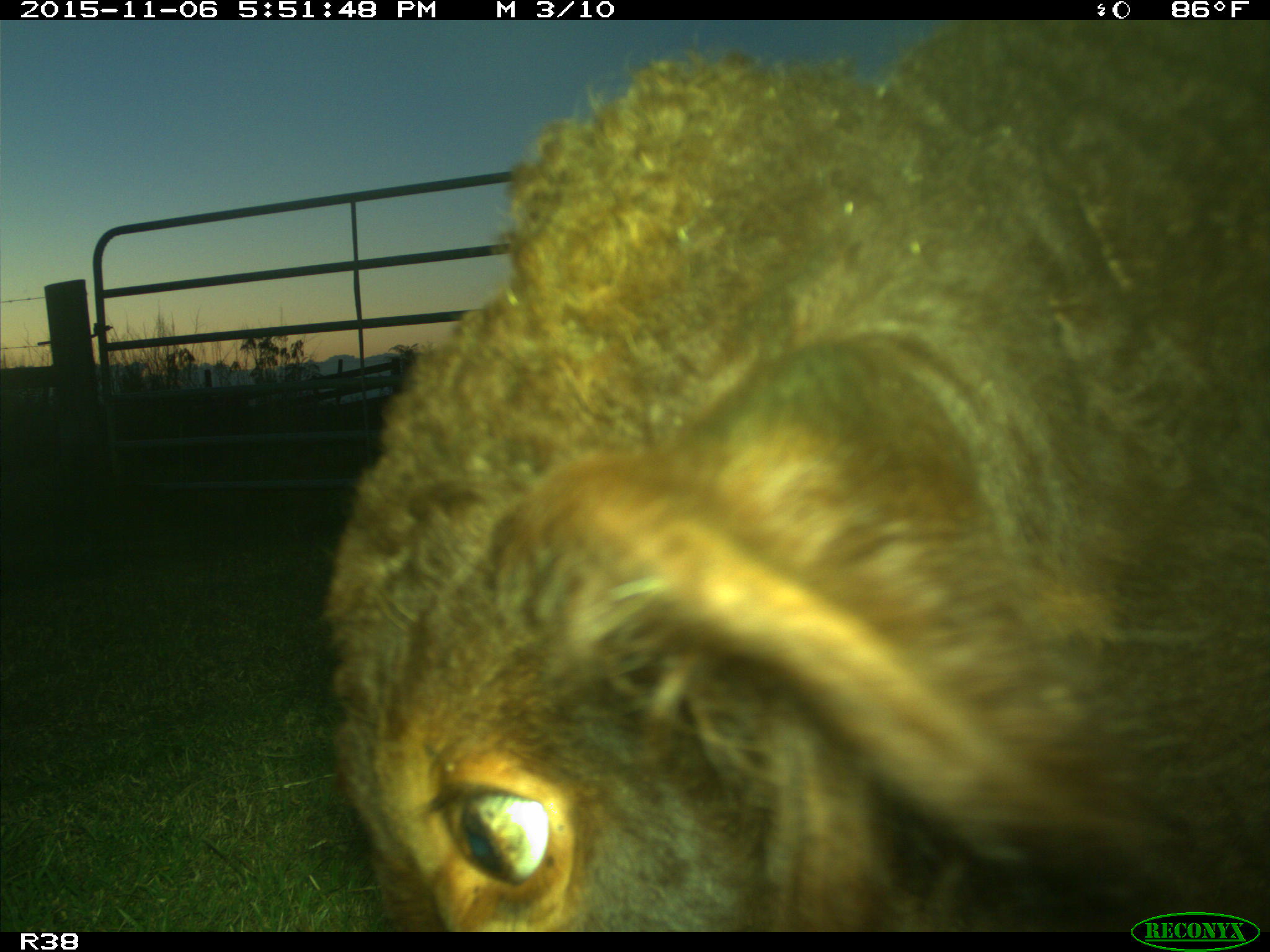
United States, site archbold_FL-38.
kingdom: Animalia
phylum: Chordata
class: Mammalia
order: Artiodactyla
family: Bovidae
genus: Bos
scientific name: Bos taurus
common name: domestic cow